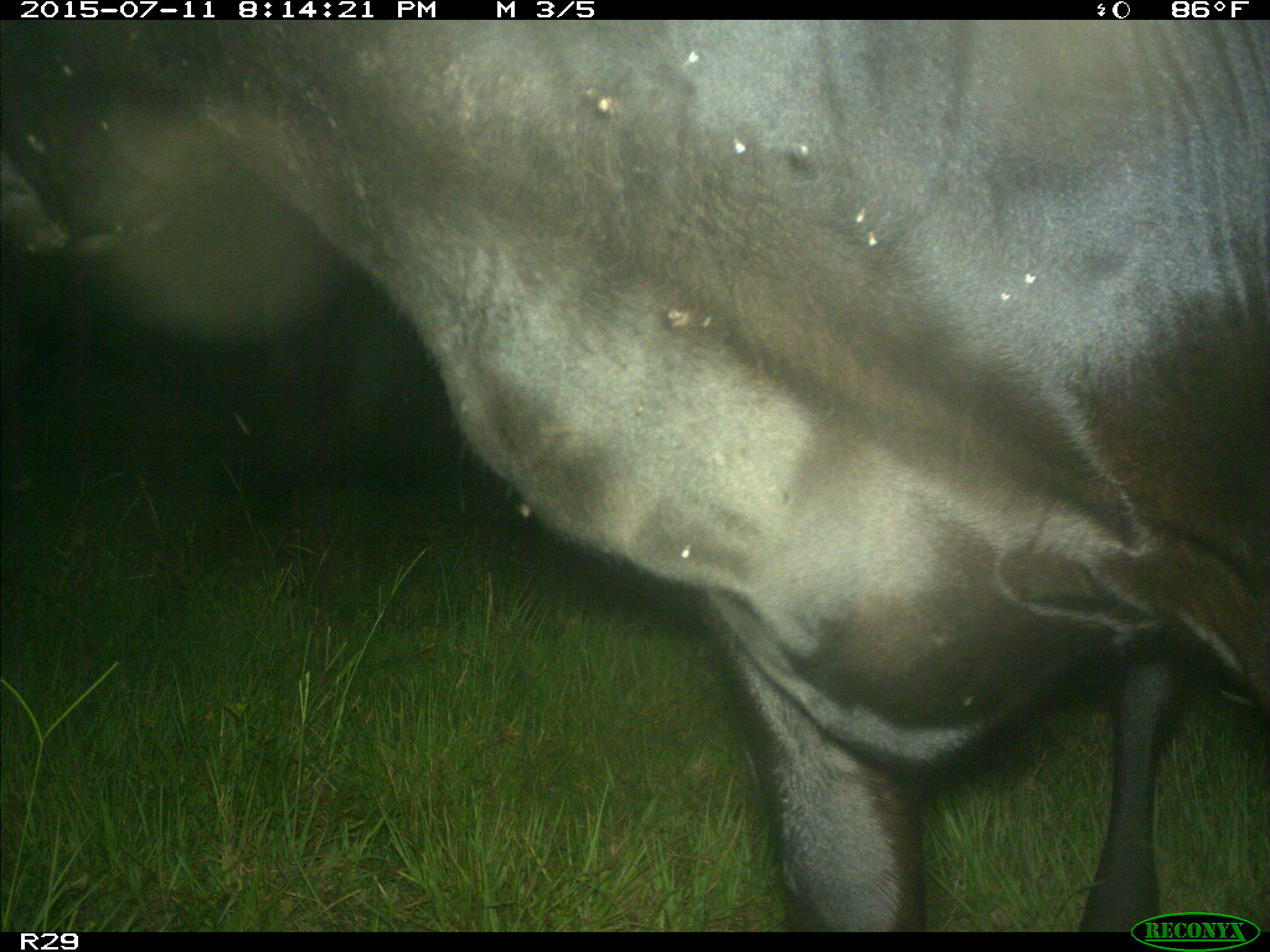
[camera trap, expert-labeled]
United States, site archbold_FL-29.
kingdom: Animalia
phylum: Chordata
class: Mammalia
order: Artiodactyla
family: Bovidae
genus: Bos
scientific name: Bos taurus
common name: domestic cow